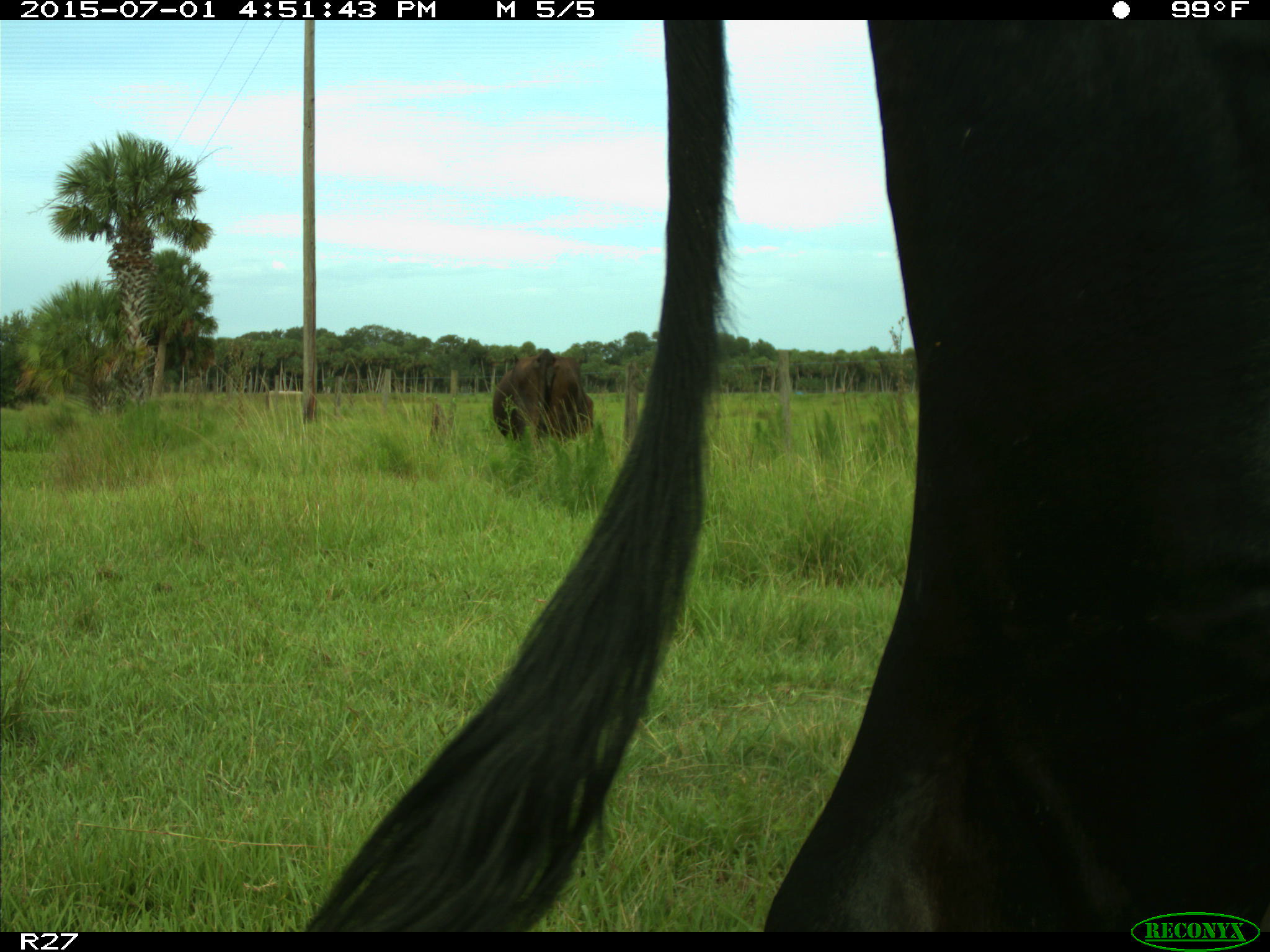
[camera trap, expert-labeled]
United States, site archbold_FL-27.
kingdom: Animalia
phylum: Chordata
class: Mammalia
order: Artiodactyla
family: Bovidae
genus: Bos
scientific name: Bos taurus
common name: domestic cow